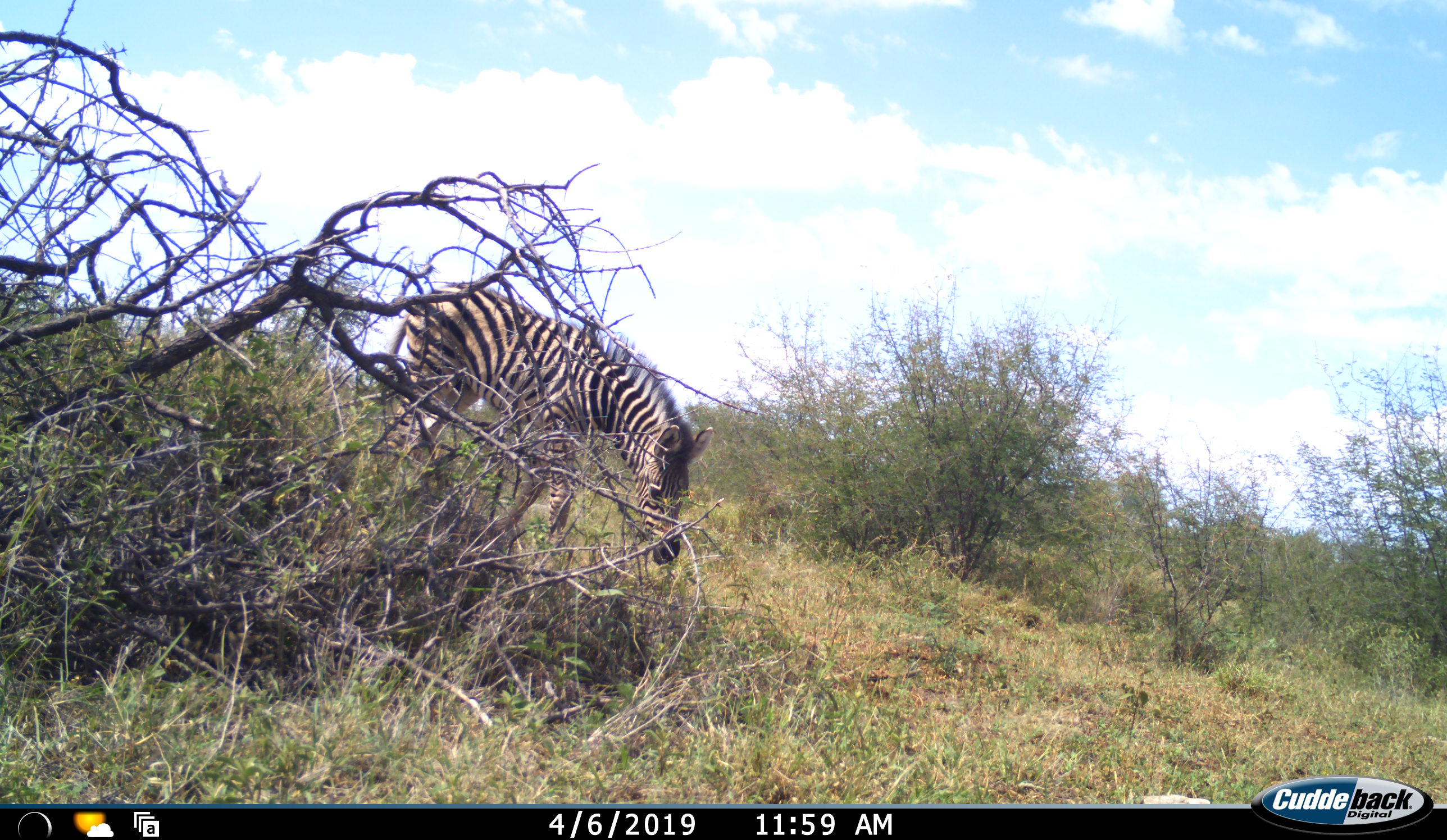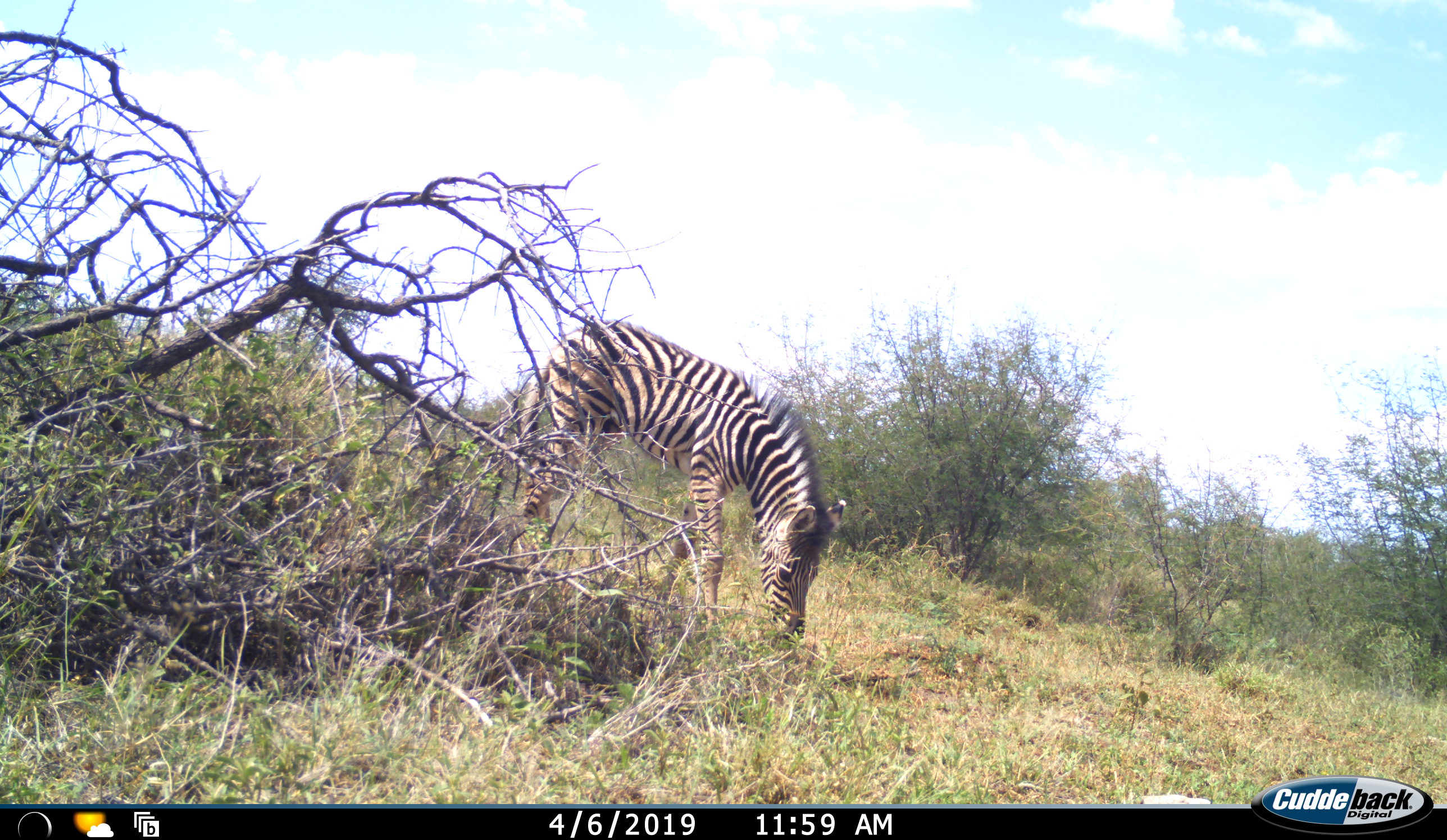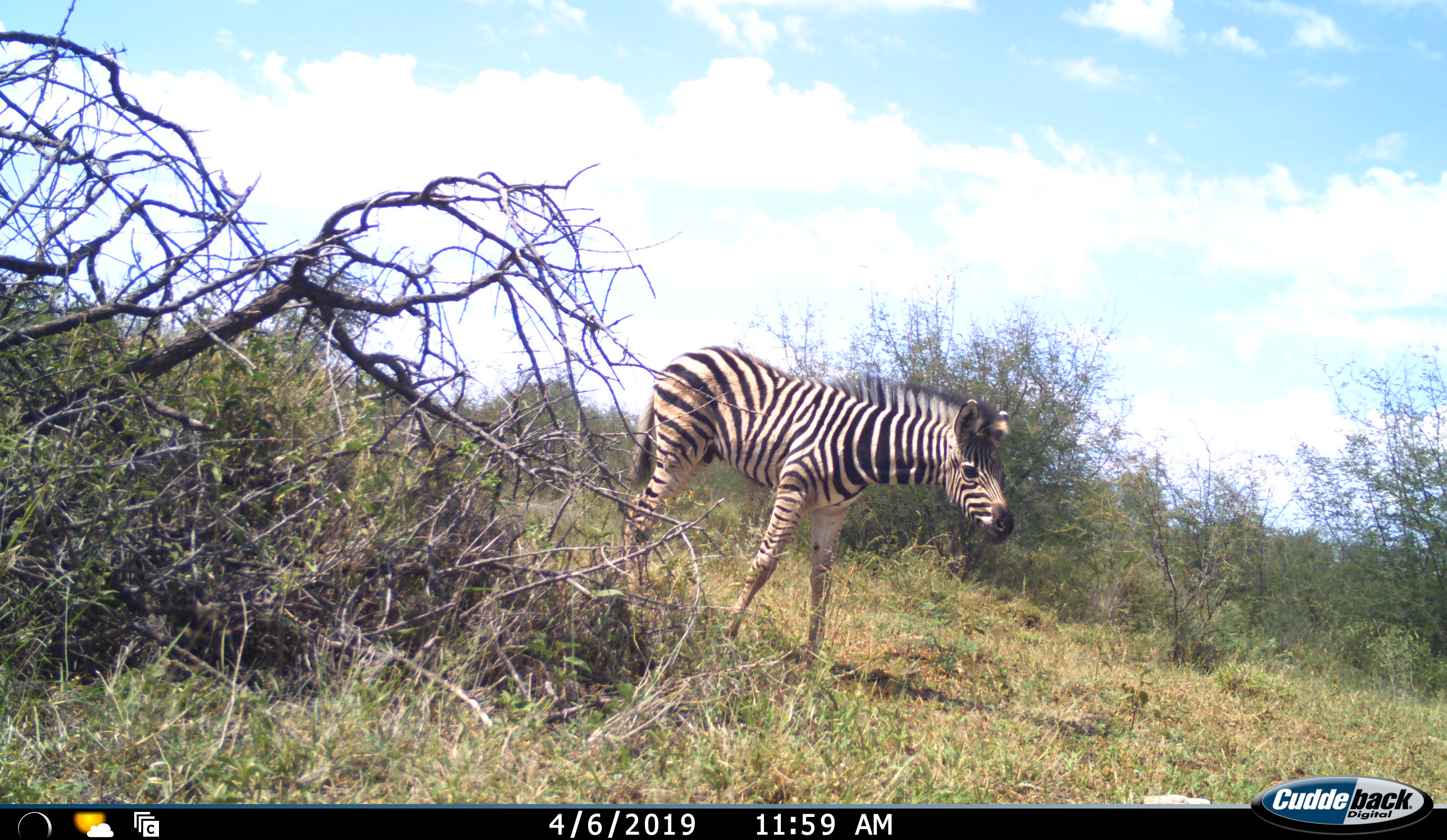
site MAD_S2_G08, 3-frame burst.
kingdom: Animalia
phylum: Chordata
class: Mammalia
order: Perissodactyla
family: Equidae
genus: Equus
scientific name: Equus quagga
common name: plains zebra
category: zebraplains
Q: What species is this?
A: Zebraplains (plains zebra) (Equus quagga).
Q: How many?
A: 1.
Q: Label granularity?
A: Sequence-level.